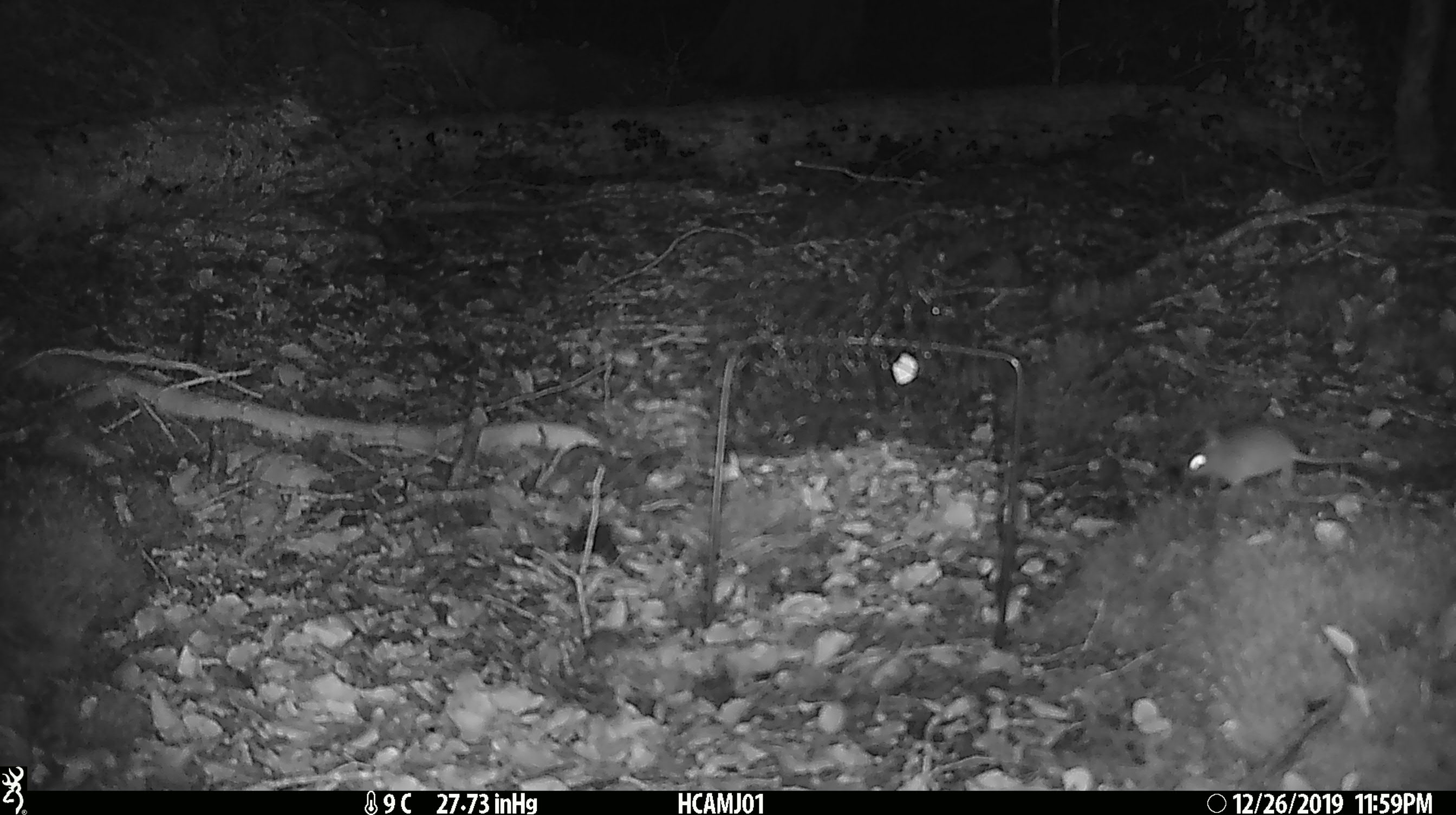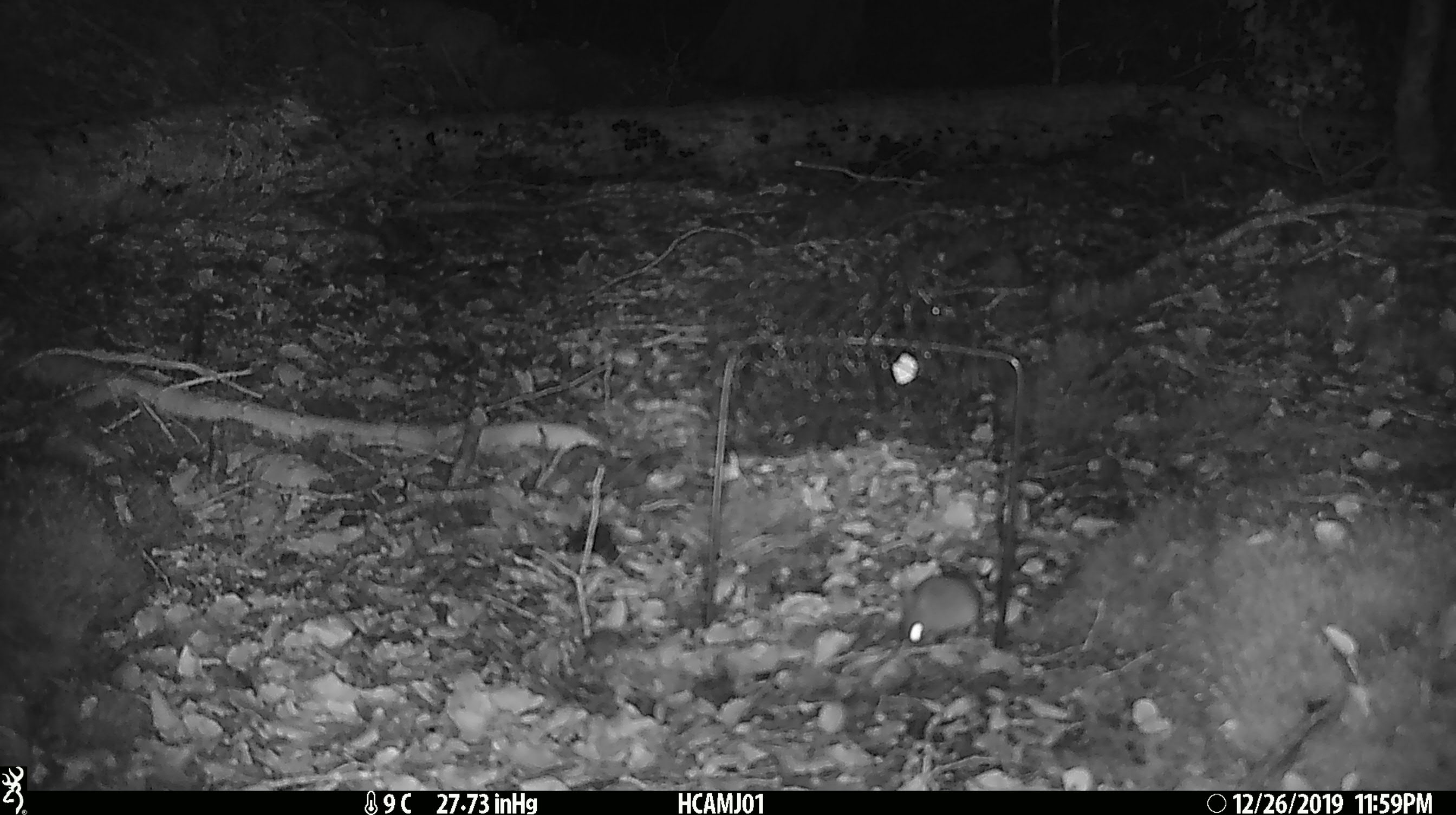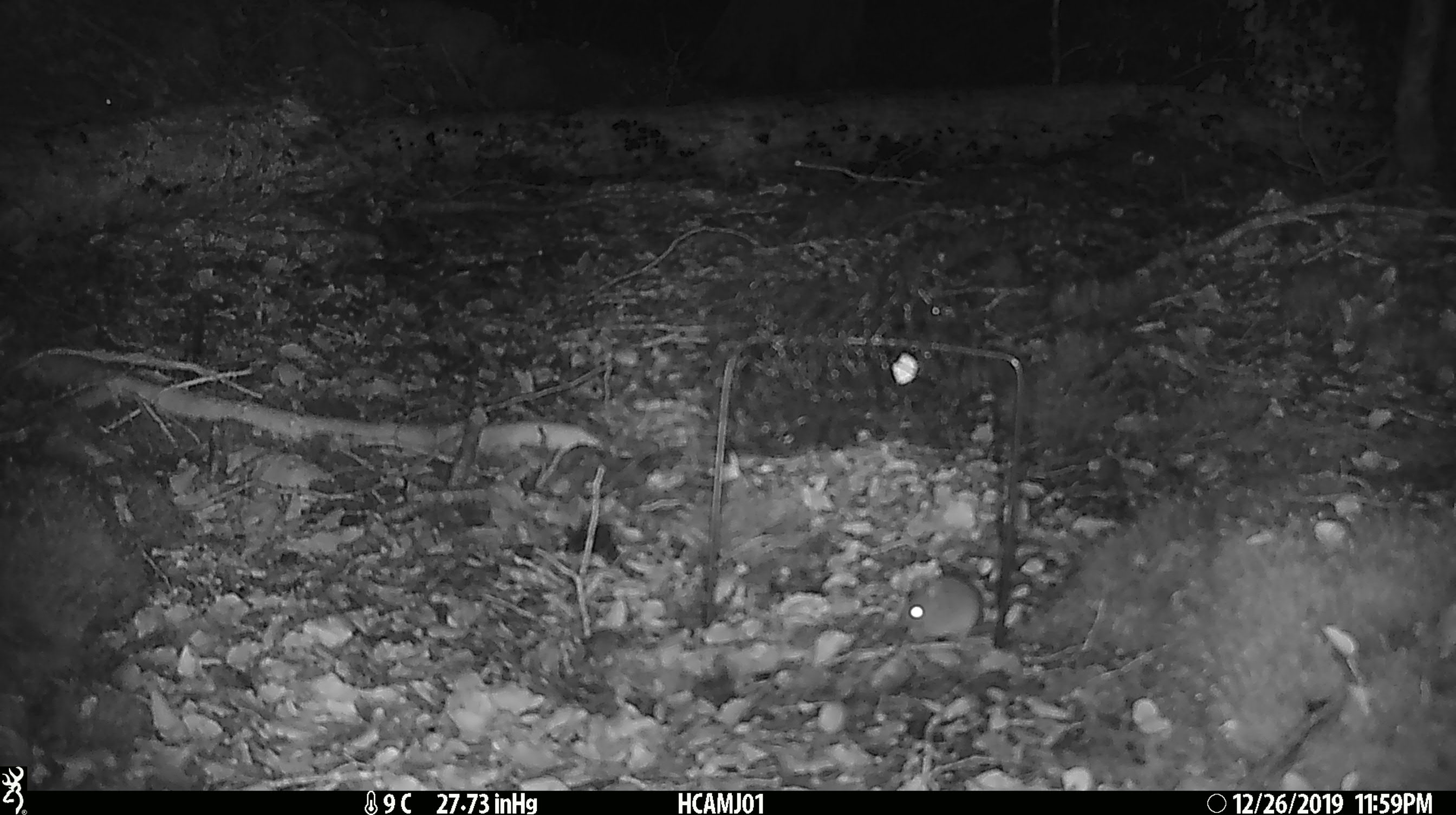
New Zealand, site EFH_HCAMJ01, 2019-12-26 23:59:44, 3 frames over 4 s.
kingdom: Animalia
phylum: Chordata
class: Mammalia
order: Rodentia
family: Muridae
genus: Mus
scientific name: Mus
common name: mouse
Mouse (Mus).